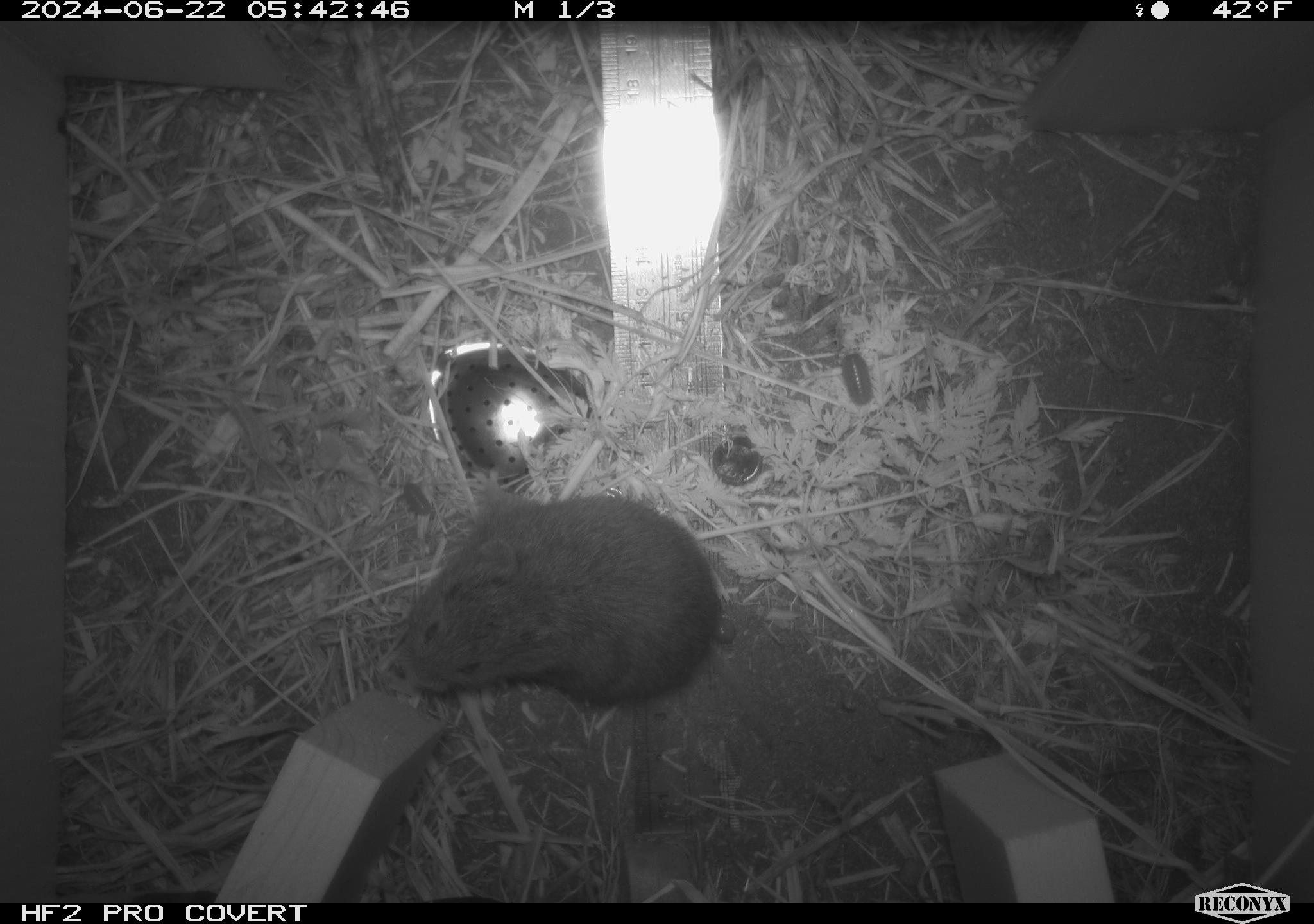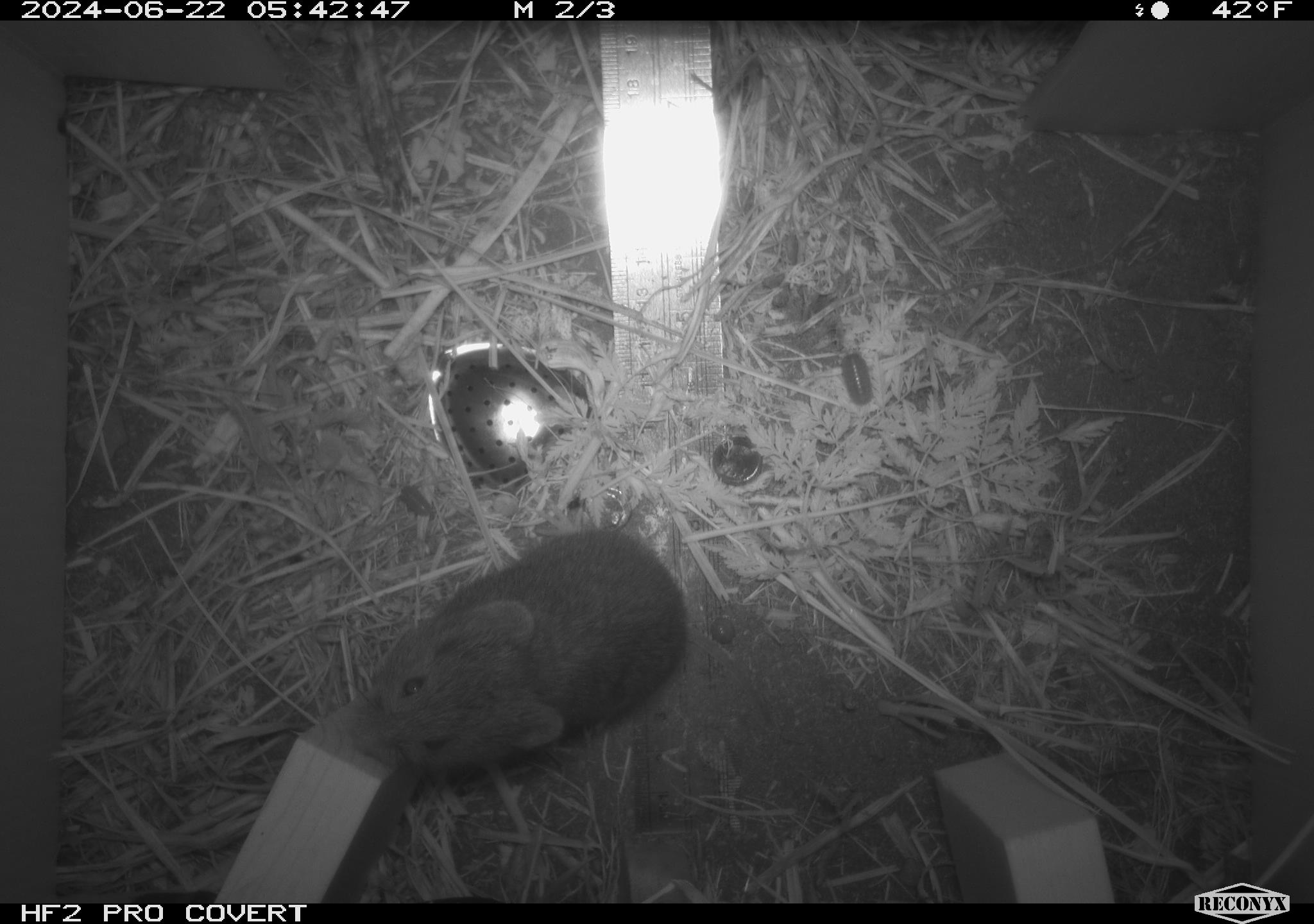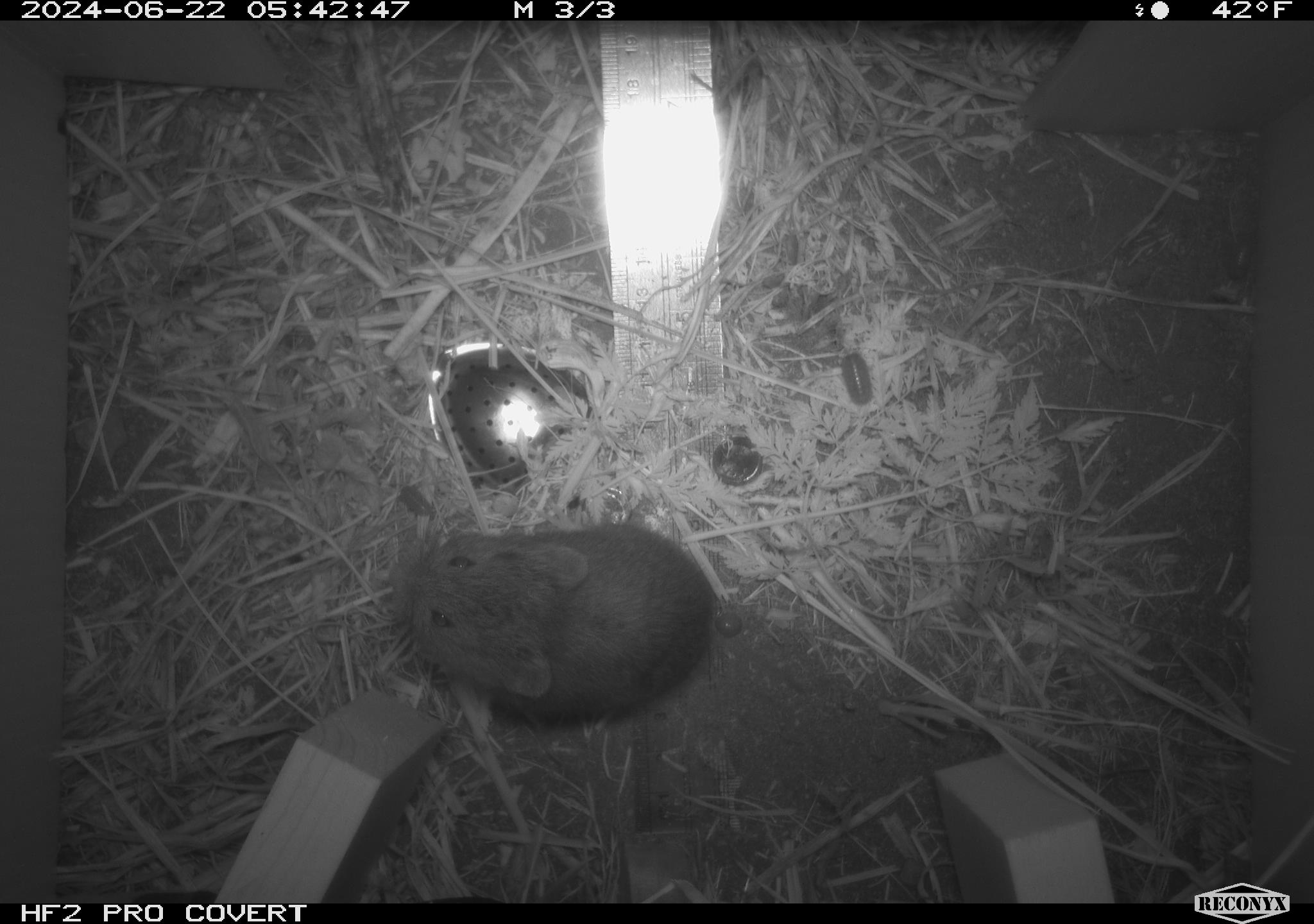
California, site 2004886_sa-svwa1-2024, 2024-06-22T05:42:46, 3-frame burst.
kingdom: Animalia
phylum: Chordata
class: Mammalia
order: Rodentia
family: Cricetidae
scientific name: Arvicolinae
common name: voles, lemmings, and muskrats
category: arvicolinae subfamily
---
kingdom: Animalia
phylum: Arthropoda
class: Malacostraca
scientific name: Malacostraca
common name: amphipods, crabs, isopods, krill, lobsters and shrimps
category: malacostracan